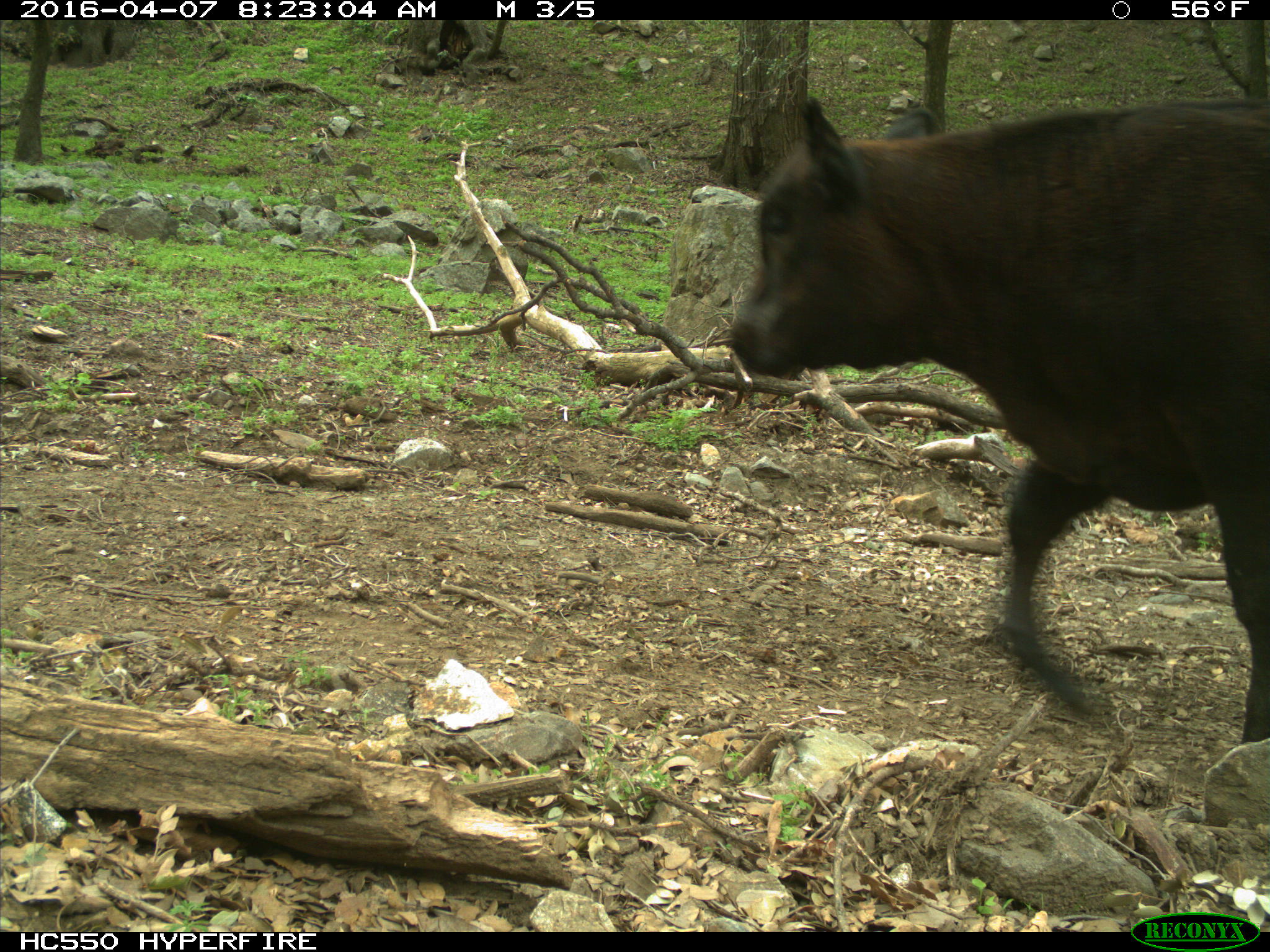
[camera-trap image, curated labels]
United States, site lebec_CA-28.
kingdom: Animalia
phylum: Chordata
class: Mammalia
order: Artiodactyla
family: Bovidae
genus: Bos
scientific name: Bos taurus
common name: domestic cow